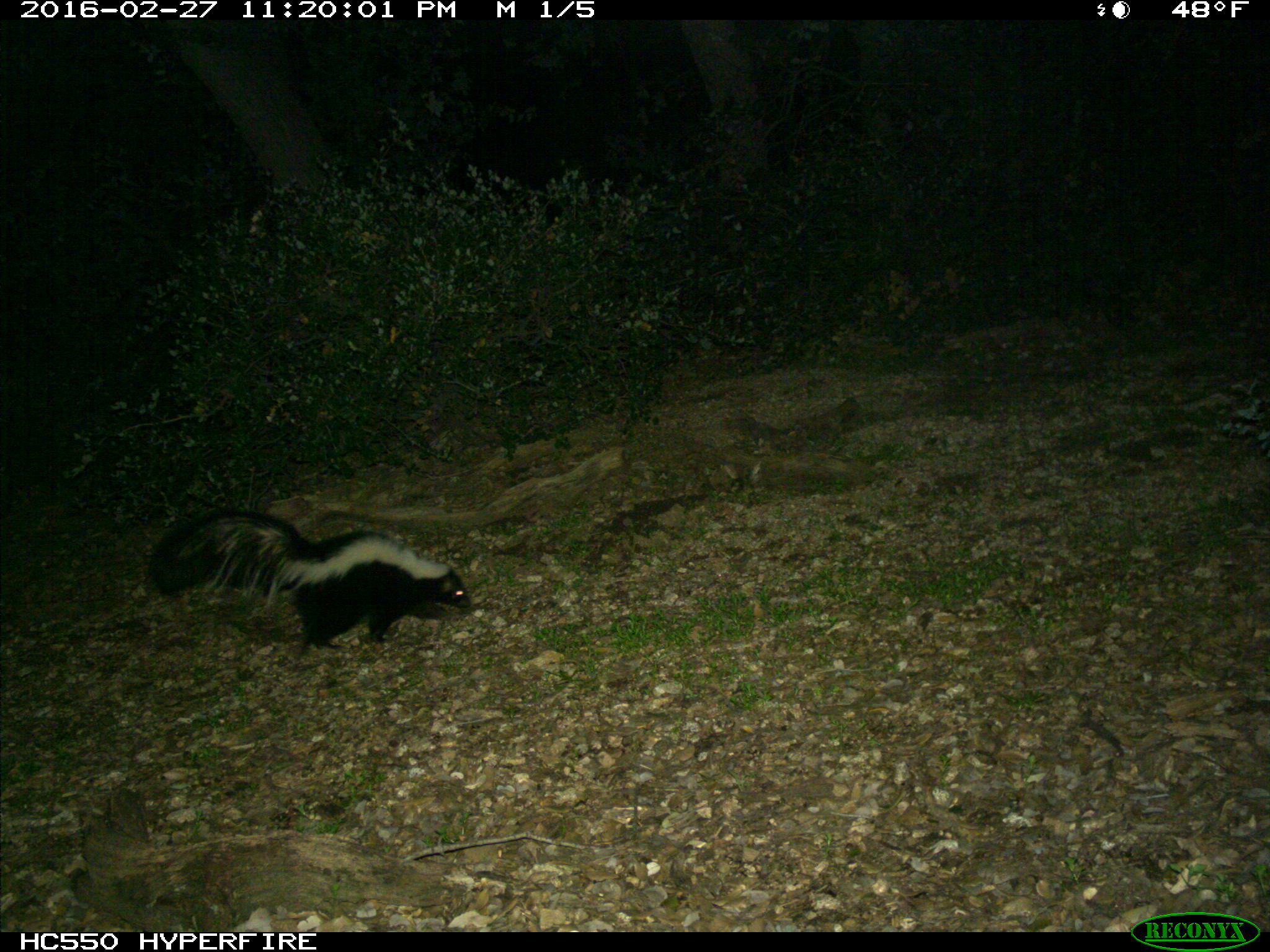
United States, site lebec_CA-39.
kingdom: Animalia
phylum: Chordata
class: Mammalia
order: Carnivora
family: Mephitidae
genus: Mephitis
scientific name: Mephitis mephitis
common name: striped skunk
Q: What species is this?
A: Mephitis mephitis (striped skunk).